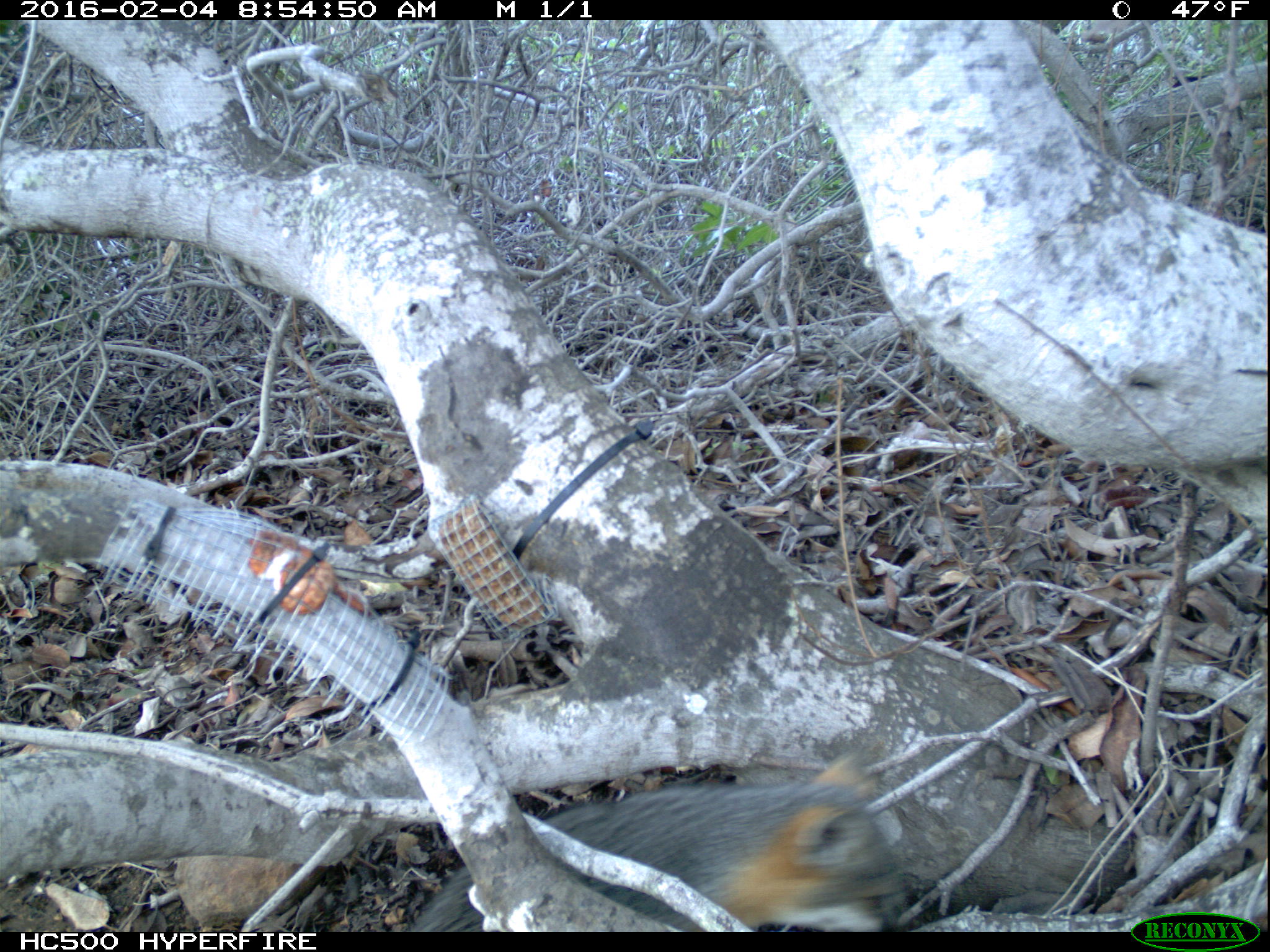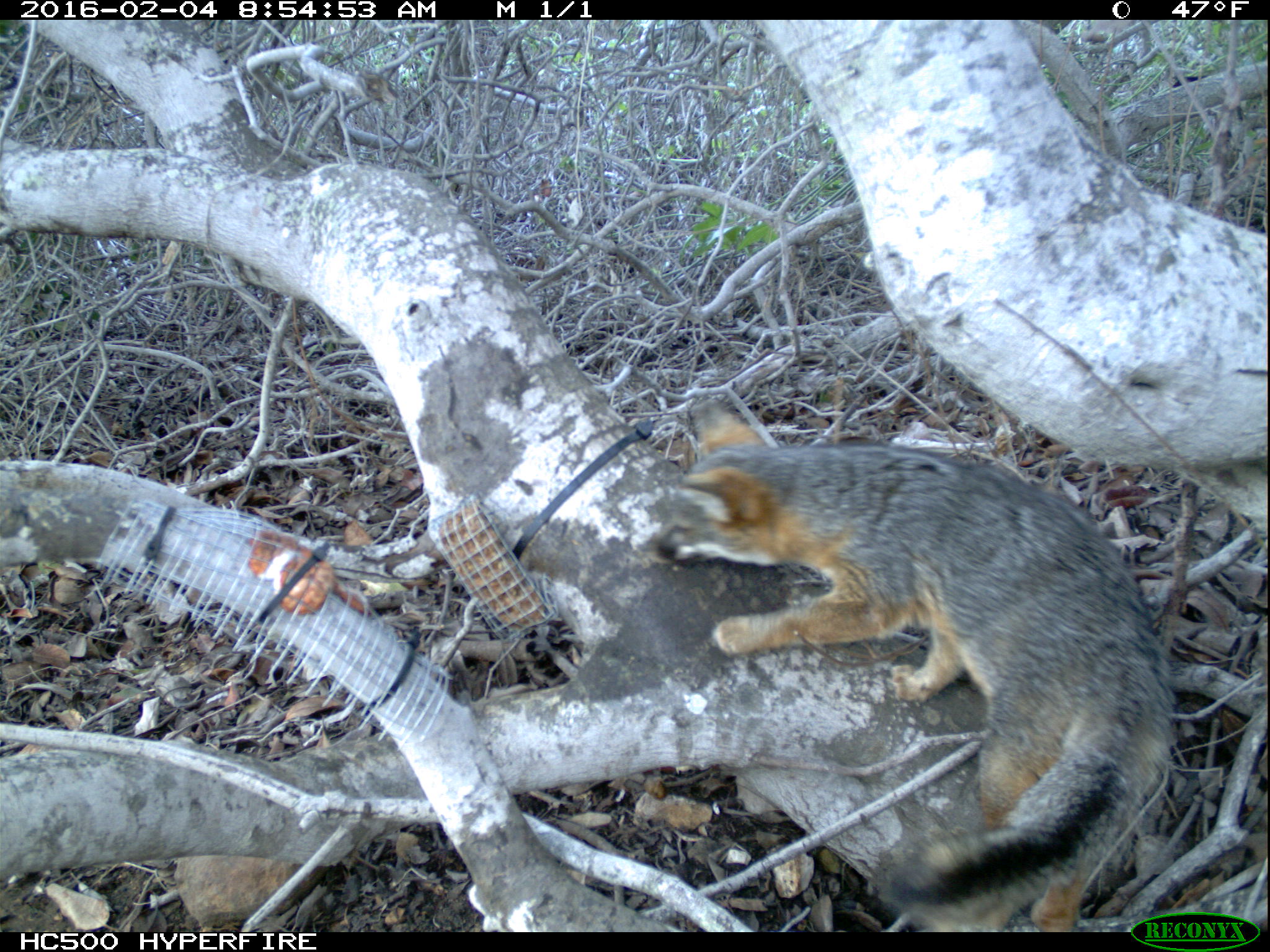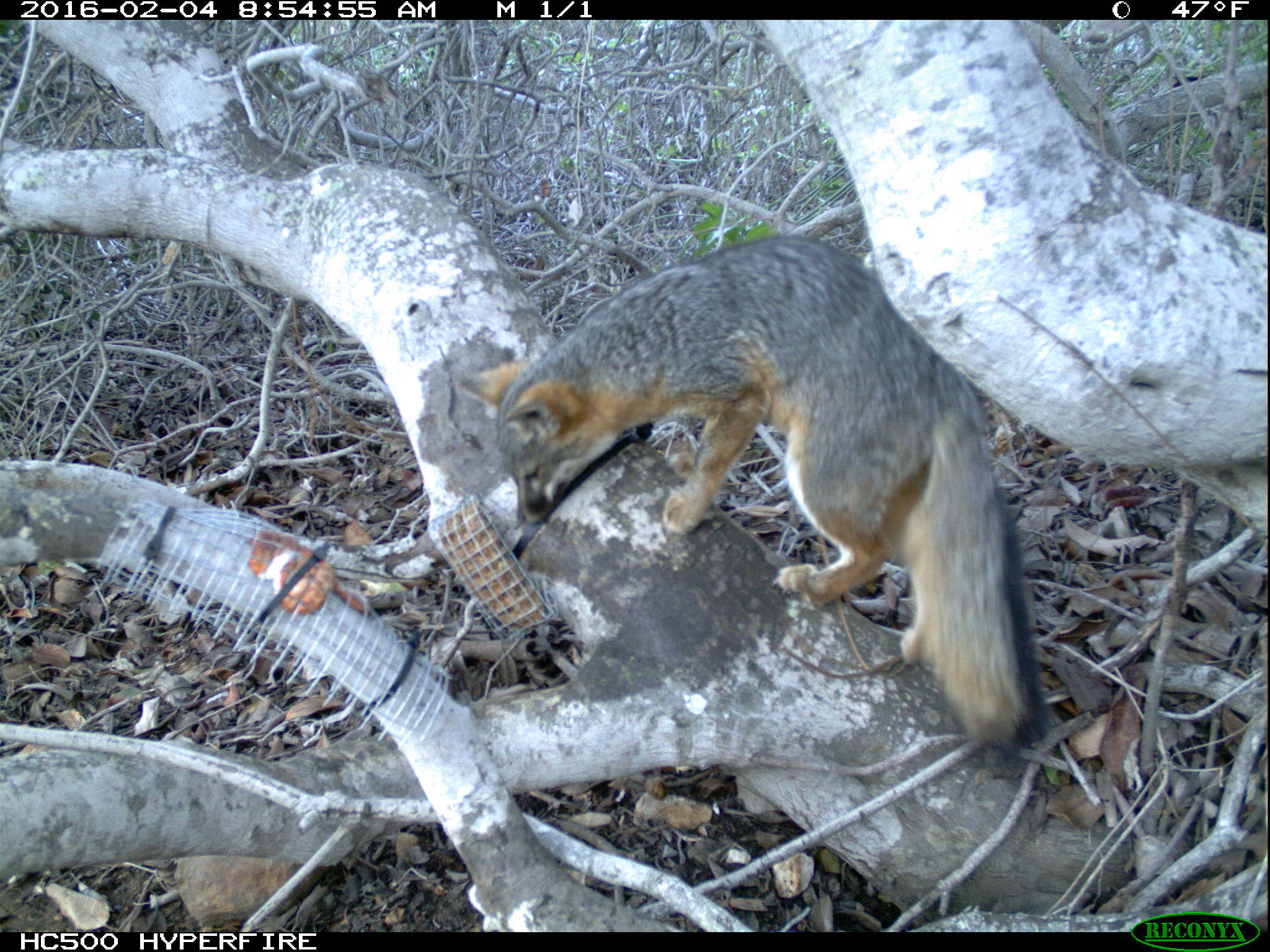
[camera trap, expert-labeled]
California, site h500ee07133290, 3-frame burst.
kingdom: Animalia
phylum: Chordata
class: Mammalia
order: Carnivora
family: Canidae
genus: Urocyon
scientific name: Urocyon littoralis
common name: island fox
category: fox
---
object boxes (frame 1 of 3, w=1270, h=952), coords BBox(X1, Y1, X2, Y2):
fox: BBox(410, 751, 904, 933)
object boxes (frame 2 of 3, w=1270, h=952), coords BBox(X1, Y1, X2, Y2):
fox: BBox(637, 395, 1181, 932)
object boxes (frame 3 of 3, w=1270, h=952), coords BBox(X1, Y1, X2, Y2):
fox: BBox(458, 233, 1054, 756)